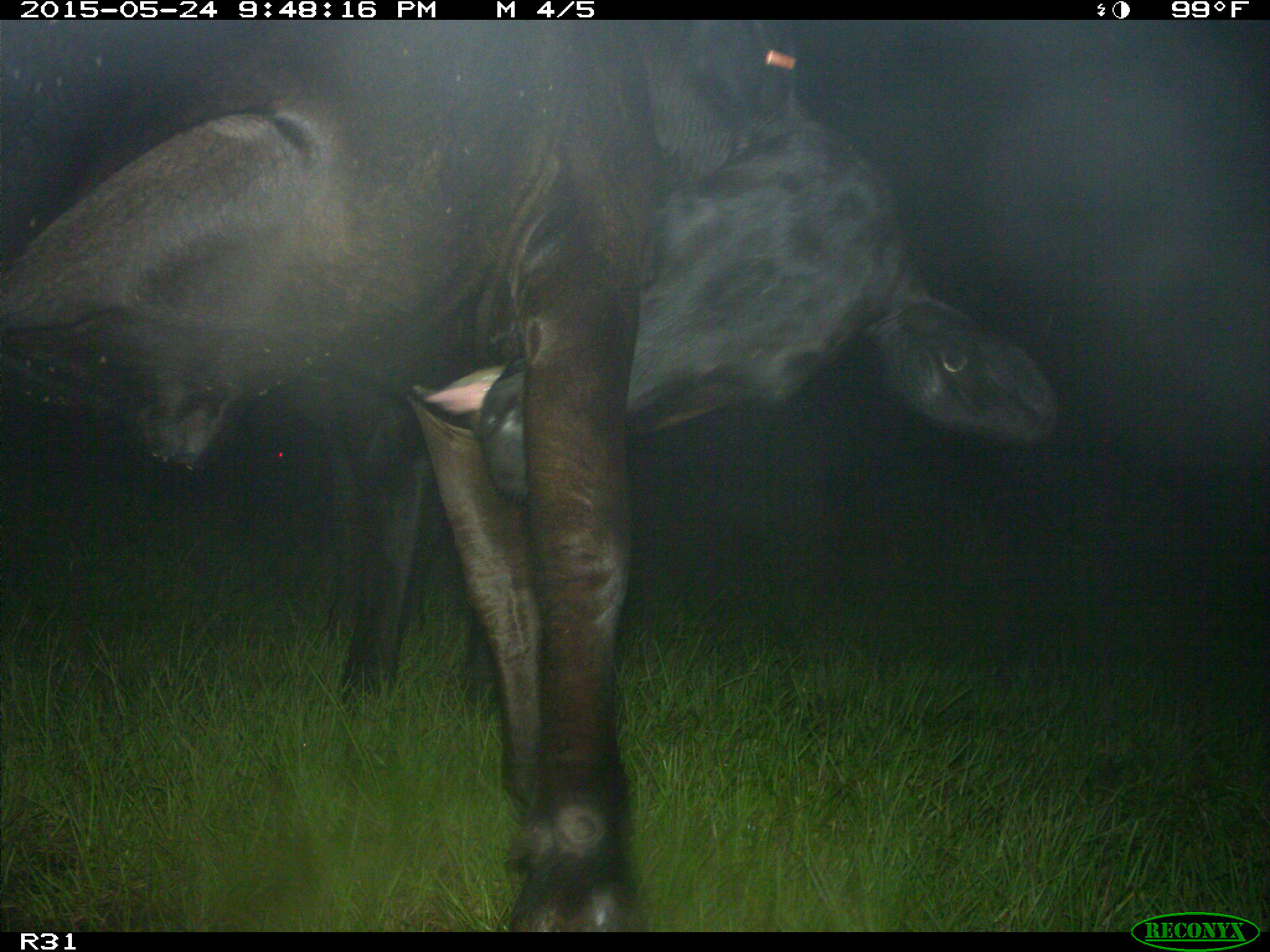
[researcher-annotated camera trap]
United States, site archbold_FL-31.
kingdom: Animalia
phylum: Chordata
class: Mammalia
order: Artiodactyla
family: Bovidae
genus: Bos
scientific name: Bos taurus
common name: domestic cow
Bos taurus (domestic cow).